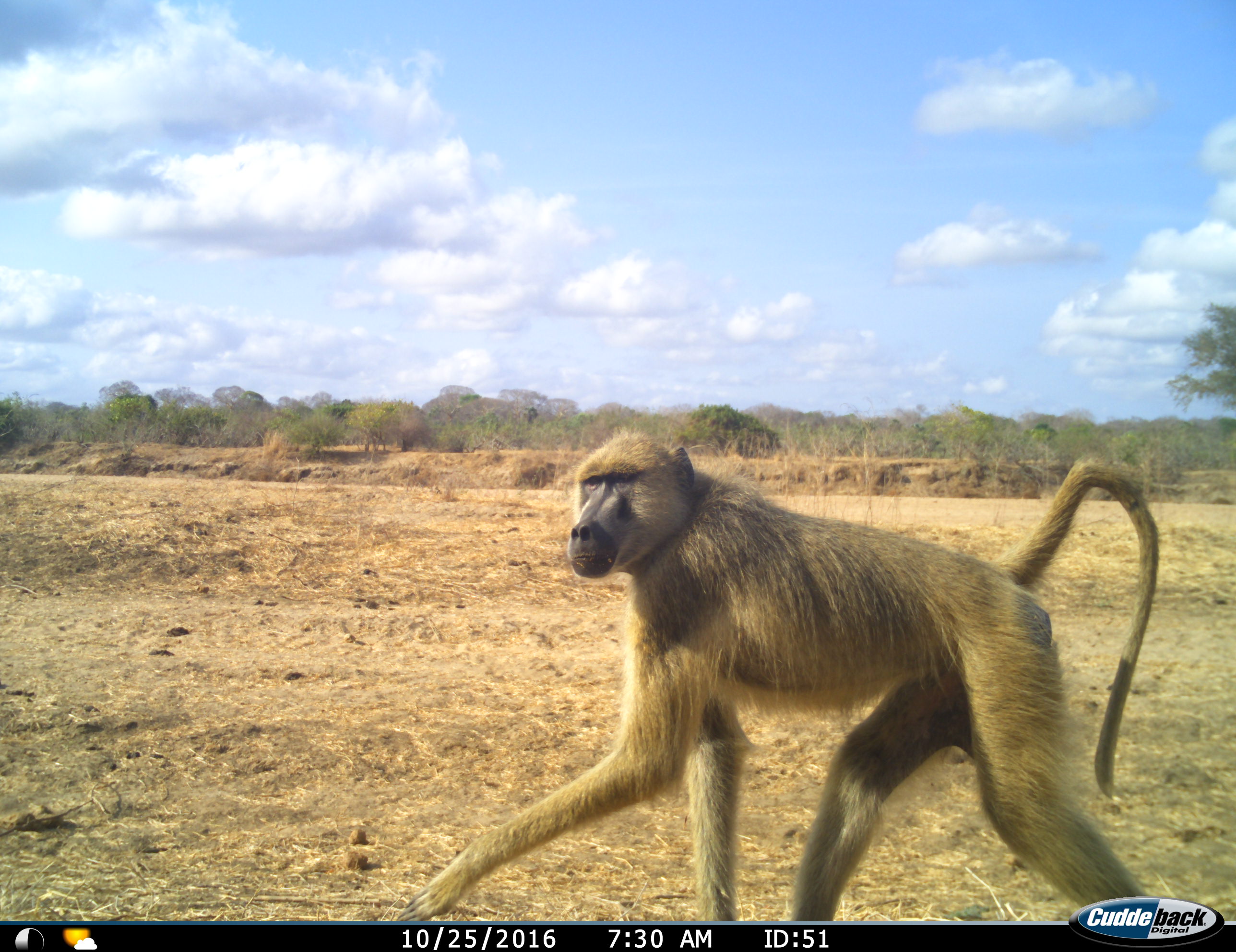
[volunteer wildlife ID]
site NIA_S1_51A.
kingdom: Animalia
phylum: Chordata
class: Mammalia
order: Primates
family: Cercopithecidae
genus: Papio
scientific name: Papio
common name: baboon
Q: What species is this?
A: Baboon (Papio).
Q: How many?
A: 1.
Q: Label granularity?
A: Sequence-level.